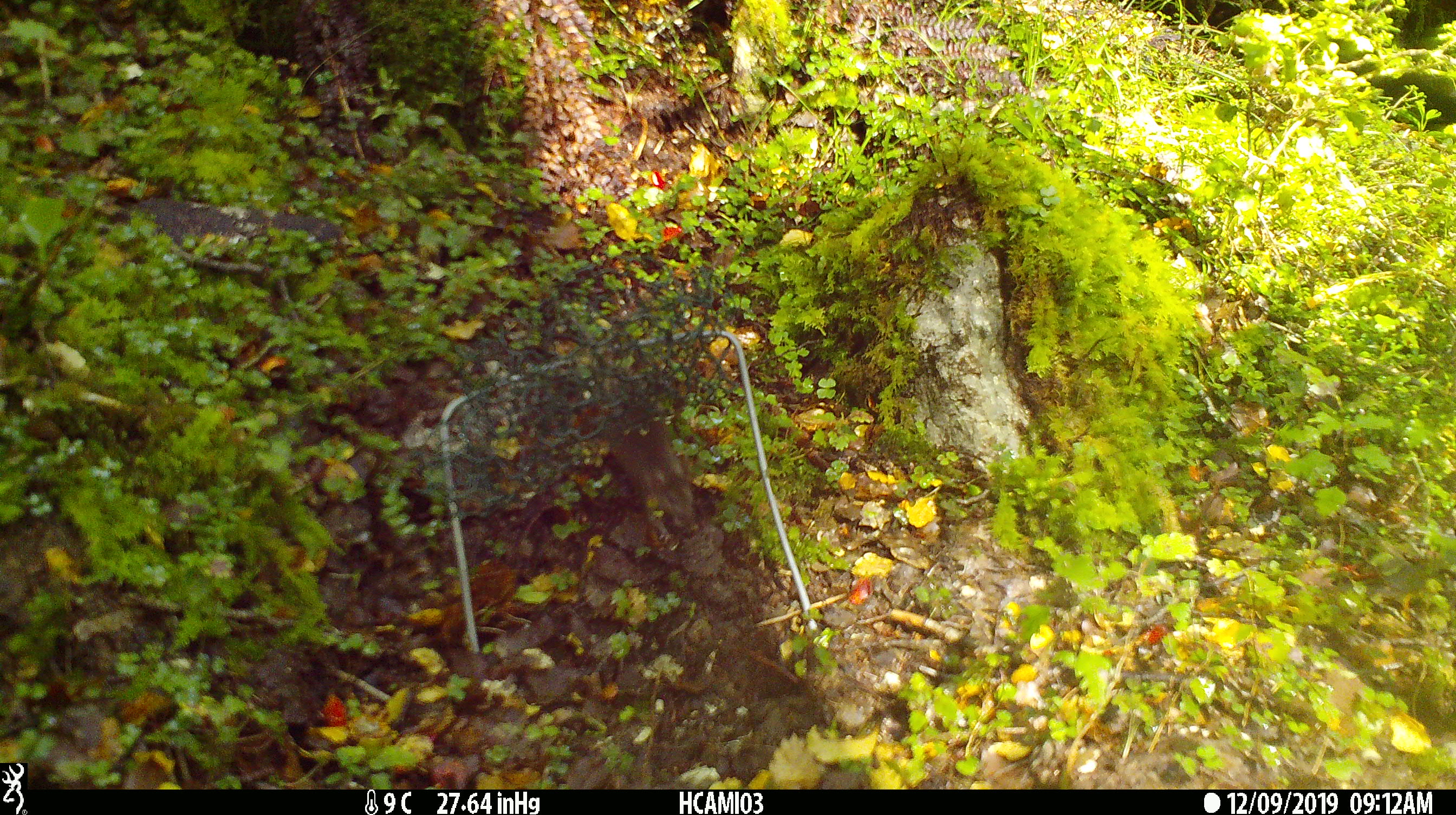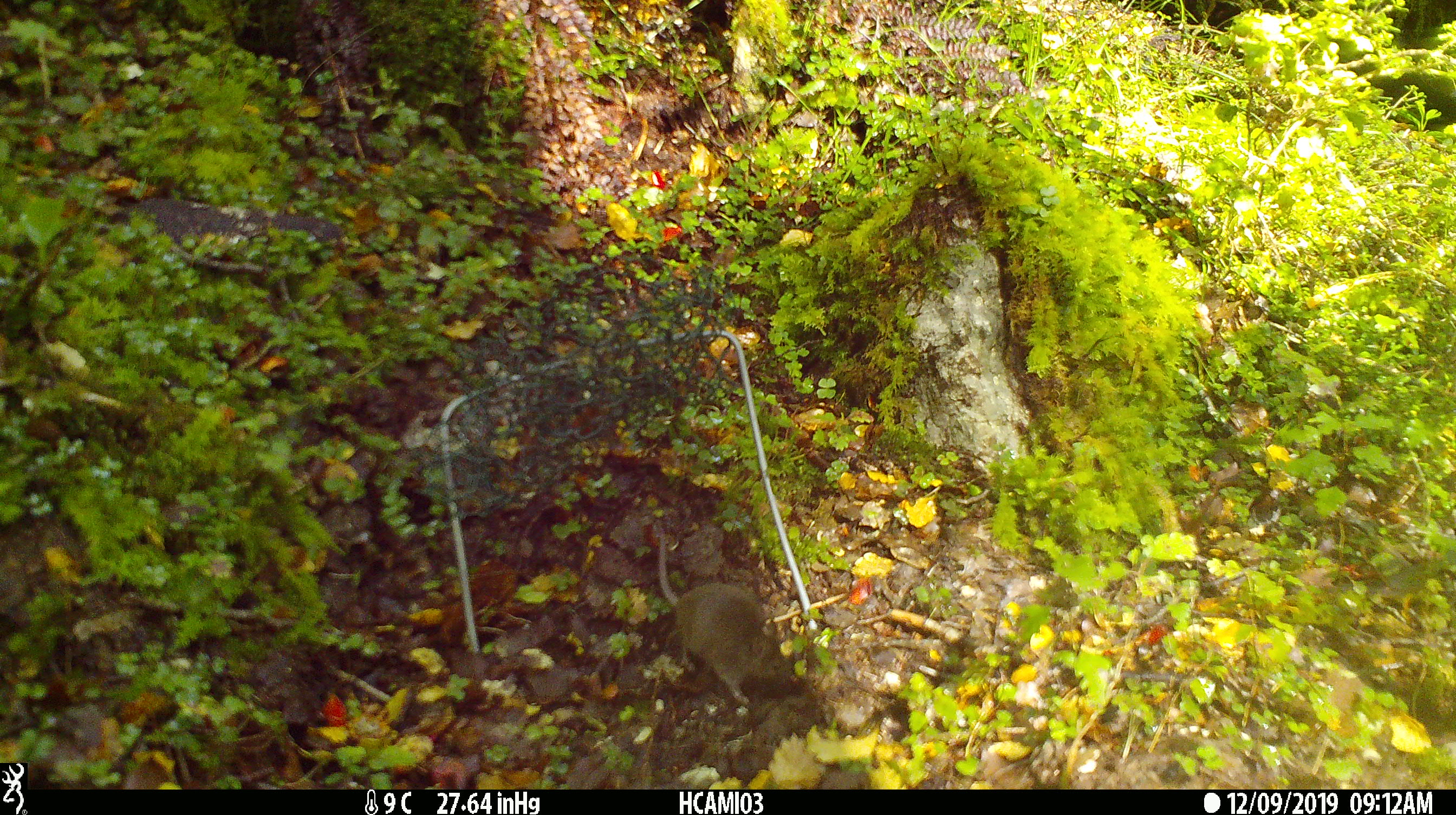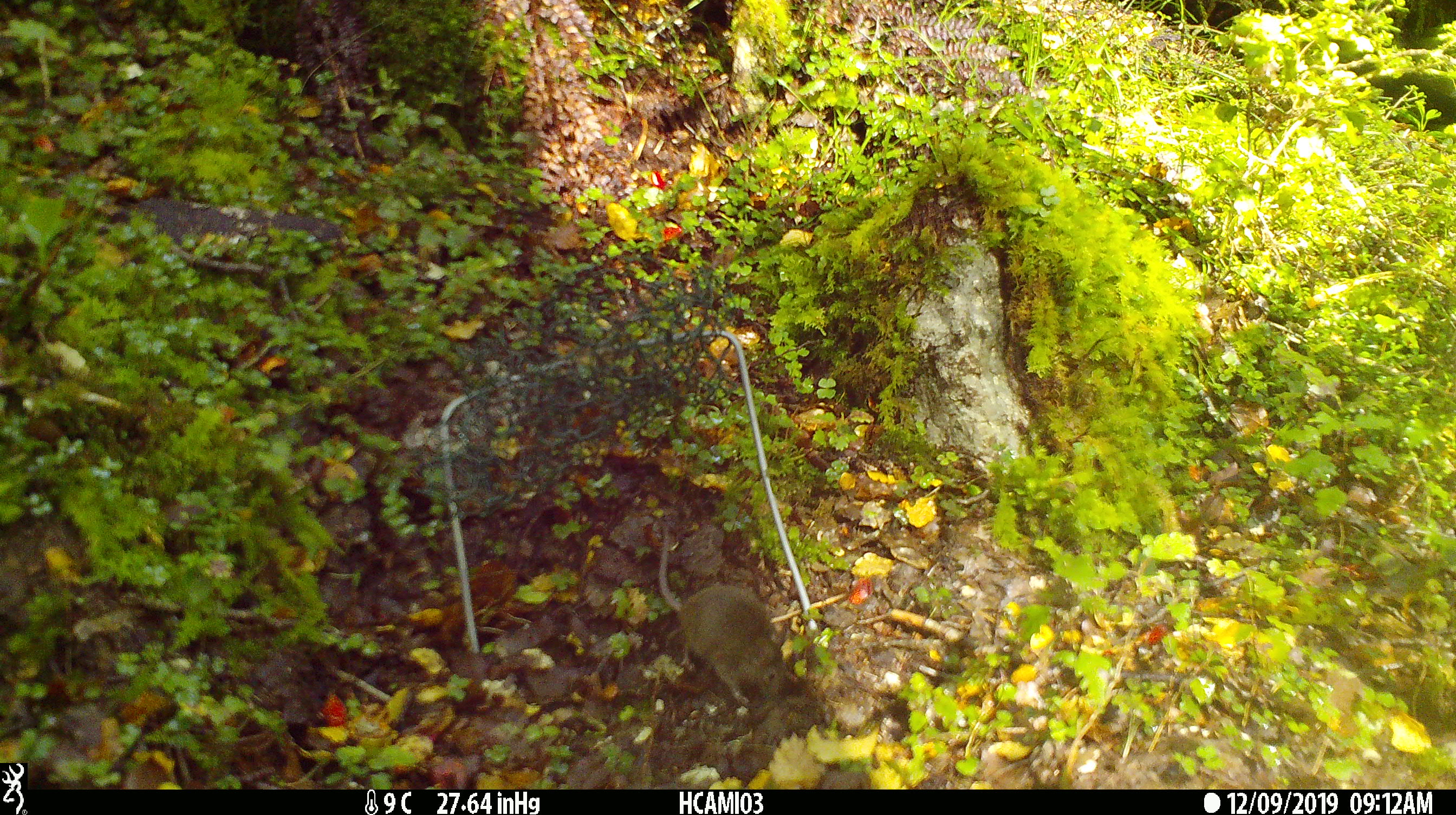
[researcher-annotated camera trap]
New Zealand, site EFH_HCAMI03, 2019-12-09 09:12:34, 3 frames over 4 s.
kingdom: Animalia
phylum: Chordata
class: Mammalia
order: Rodentia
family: Muridae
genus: Mus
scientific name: Mus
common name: mouse